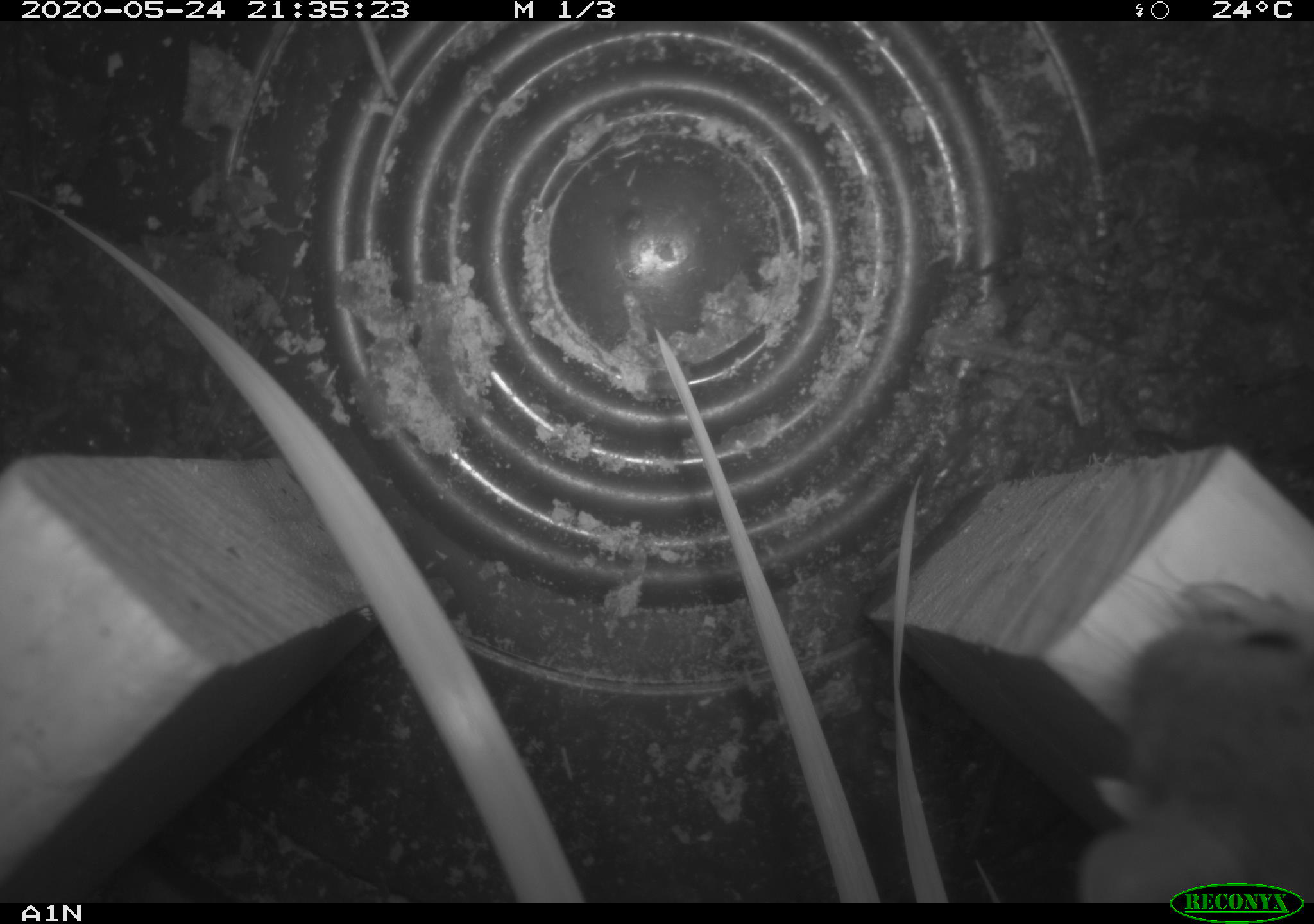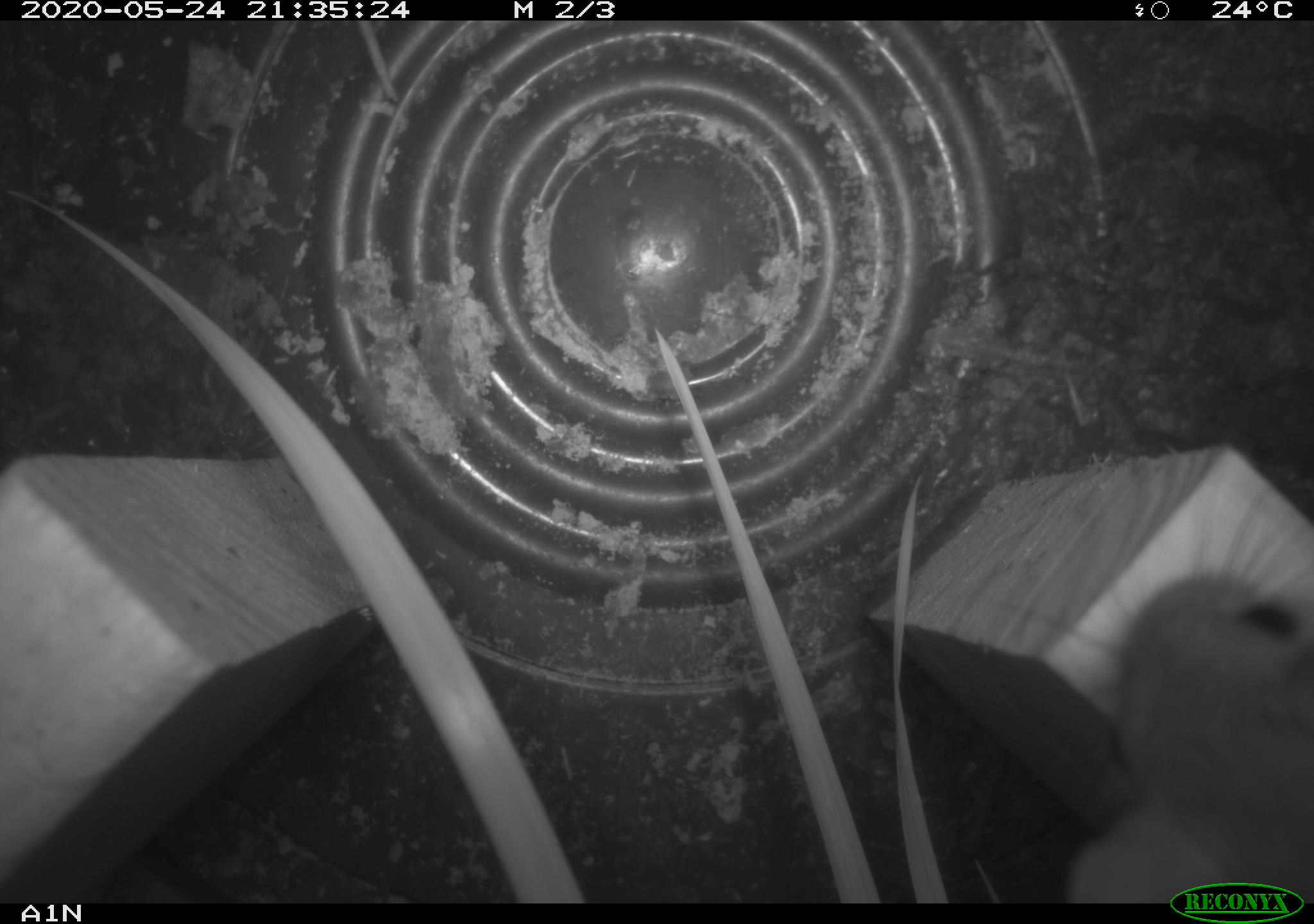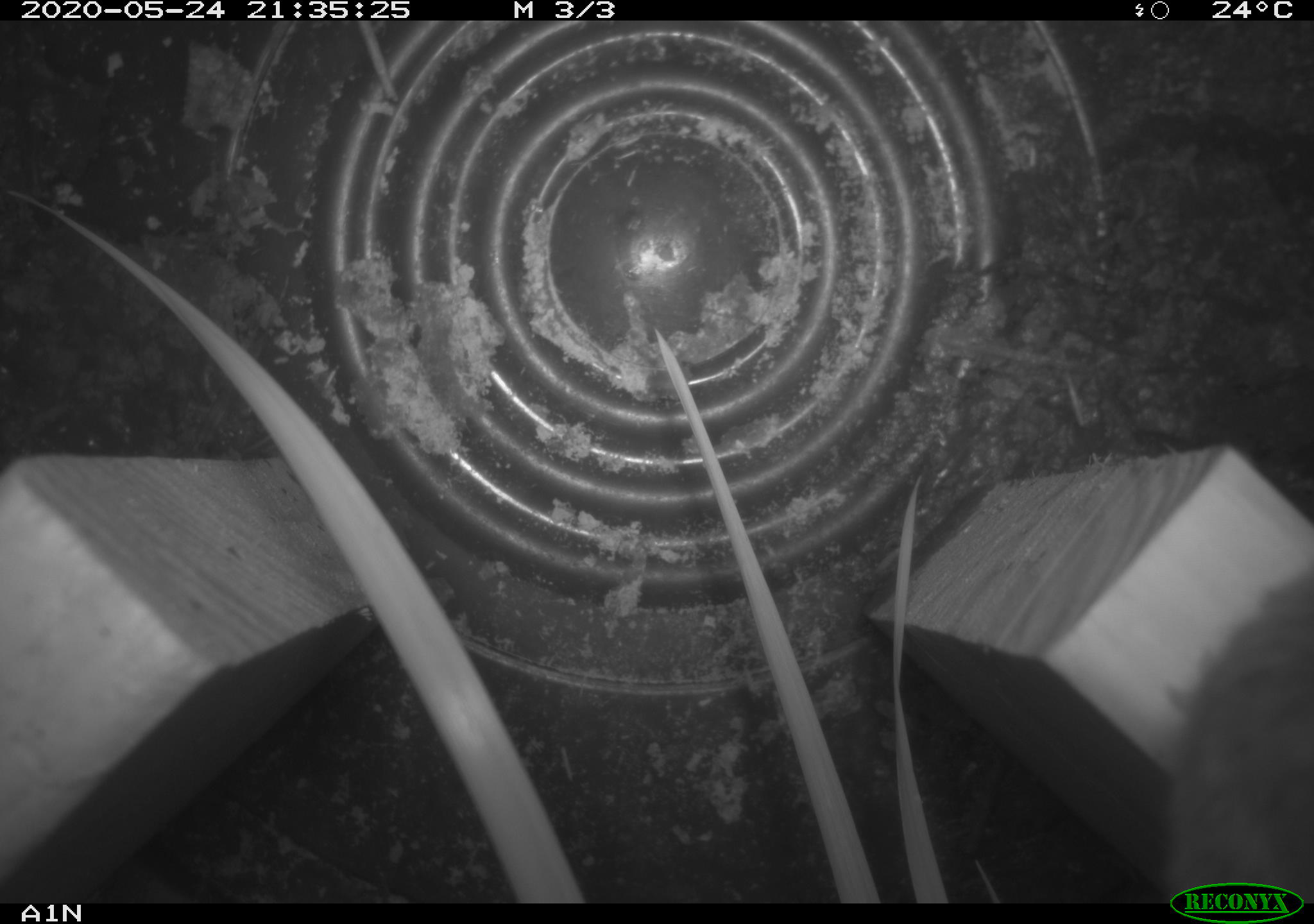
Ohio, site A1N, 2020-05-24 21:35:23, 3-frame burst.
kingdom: Animalia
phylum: Chordata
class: Mammalia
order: Rodentia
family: Cricetidae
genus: Peromyscus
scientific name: Peromyscus leucopus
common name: white-footed mouse